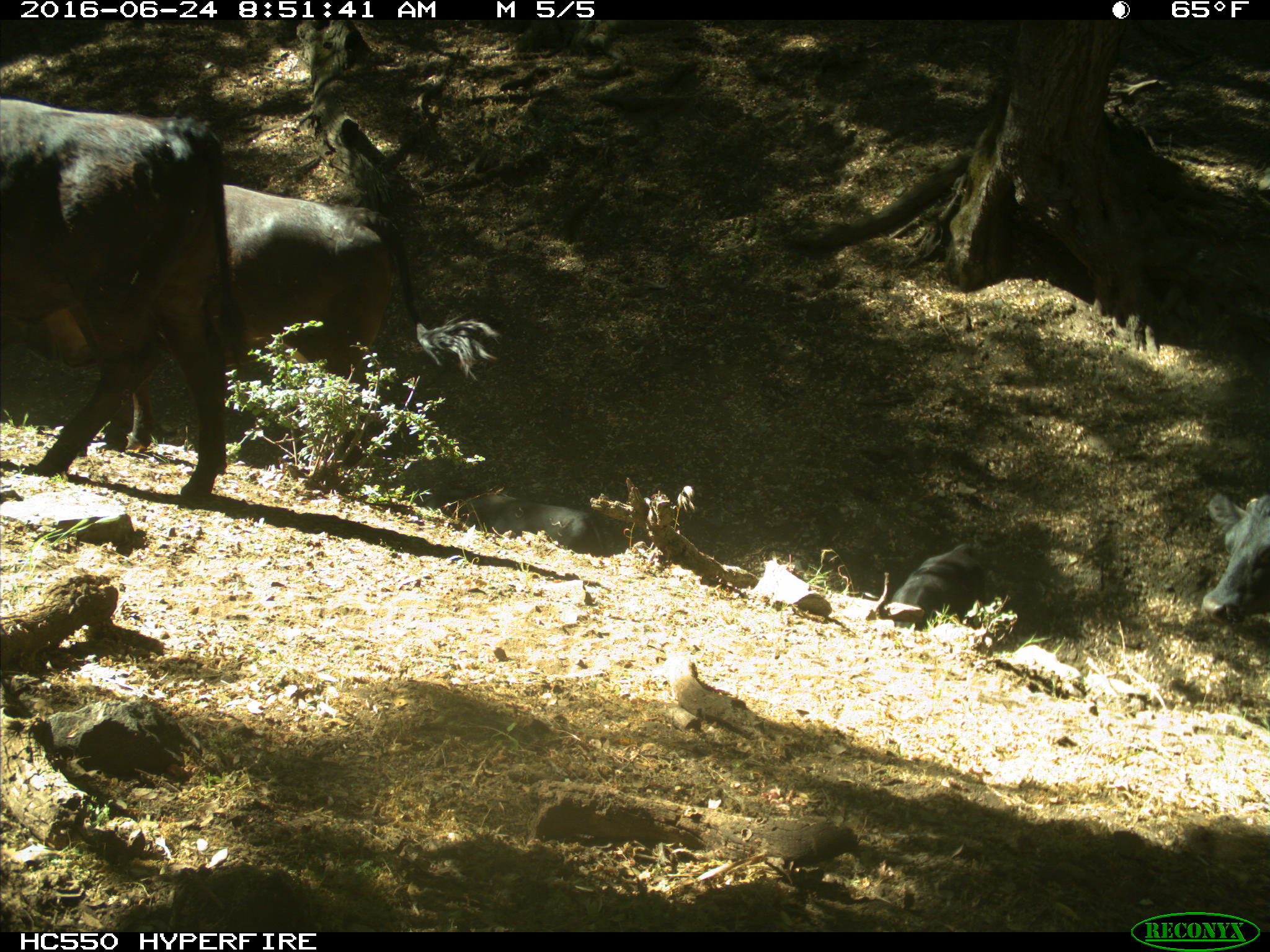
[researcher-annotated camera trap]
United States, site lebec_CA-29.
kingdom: Animalia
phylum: Chordata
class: Mammalia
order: Artiodactyla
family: Bovidae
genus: Bos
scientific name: Bos taurus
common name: domestic cow